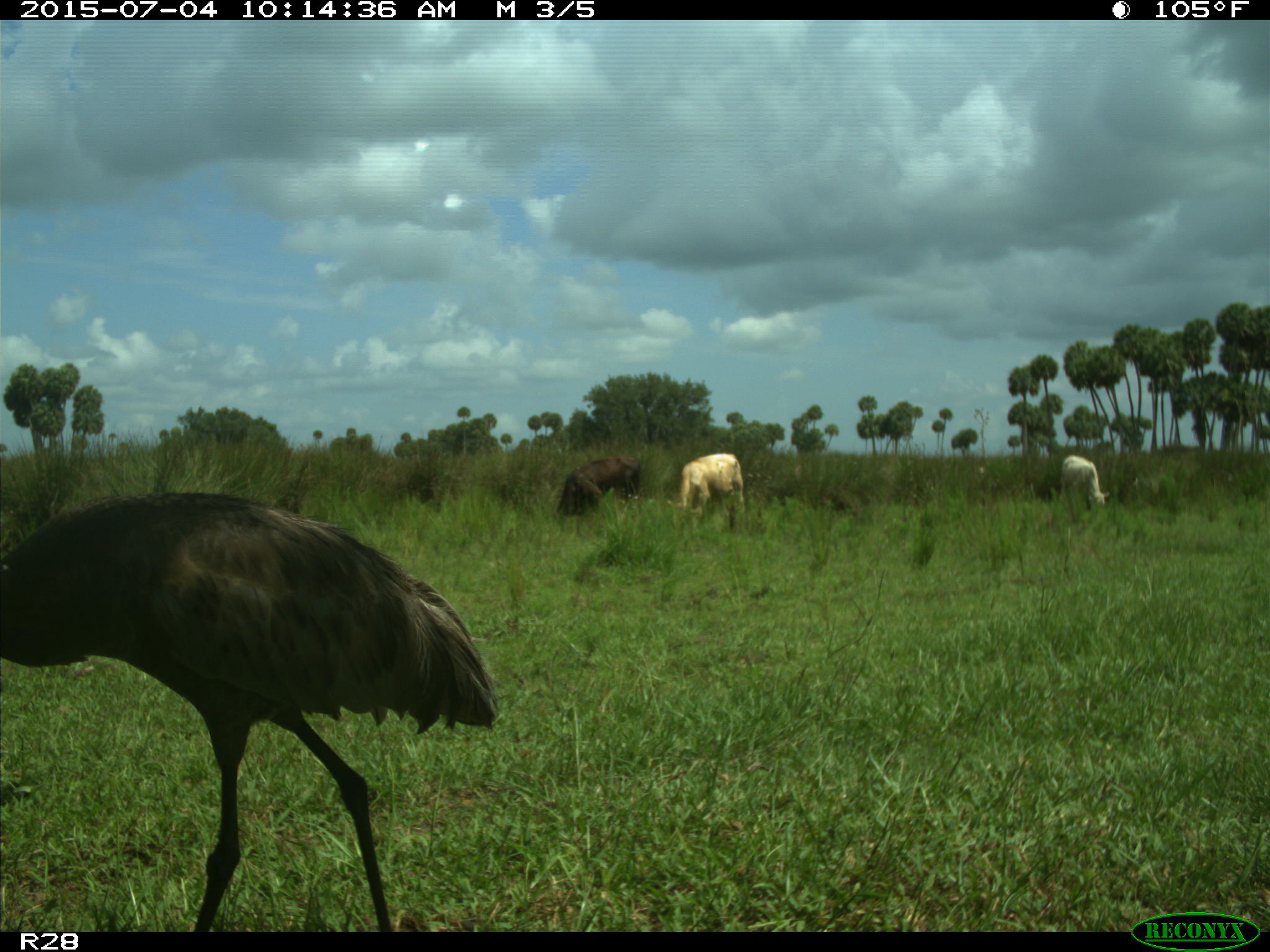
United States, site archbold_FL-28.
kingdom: Animalia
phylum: Chordata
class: Mammalia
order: Artiodactyla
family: Bovidae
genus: Bos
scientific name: Bos taurus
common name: domestic cow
Bos taurus (domestic cow).